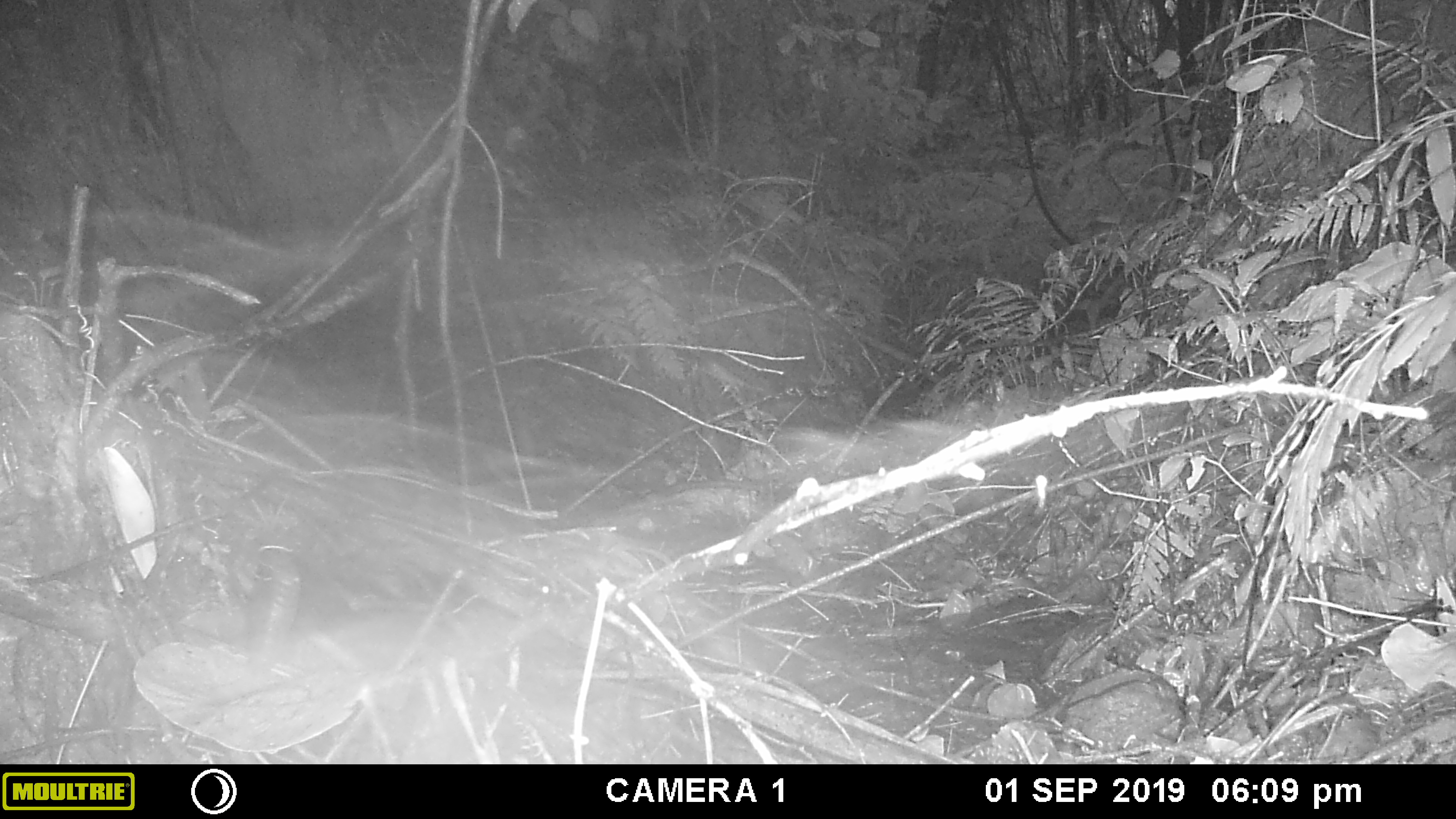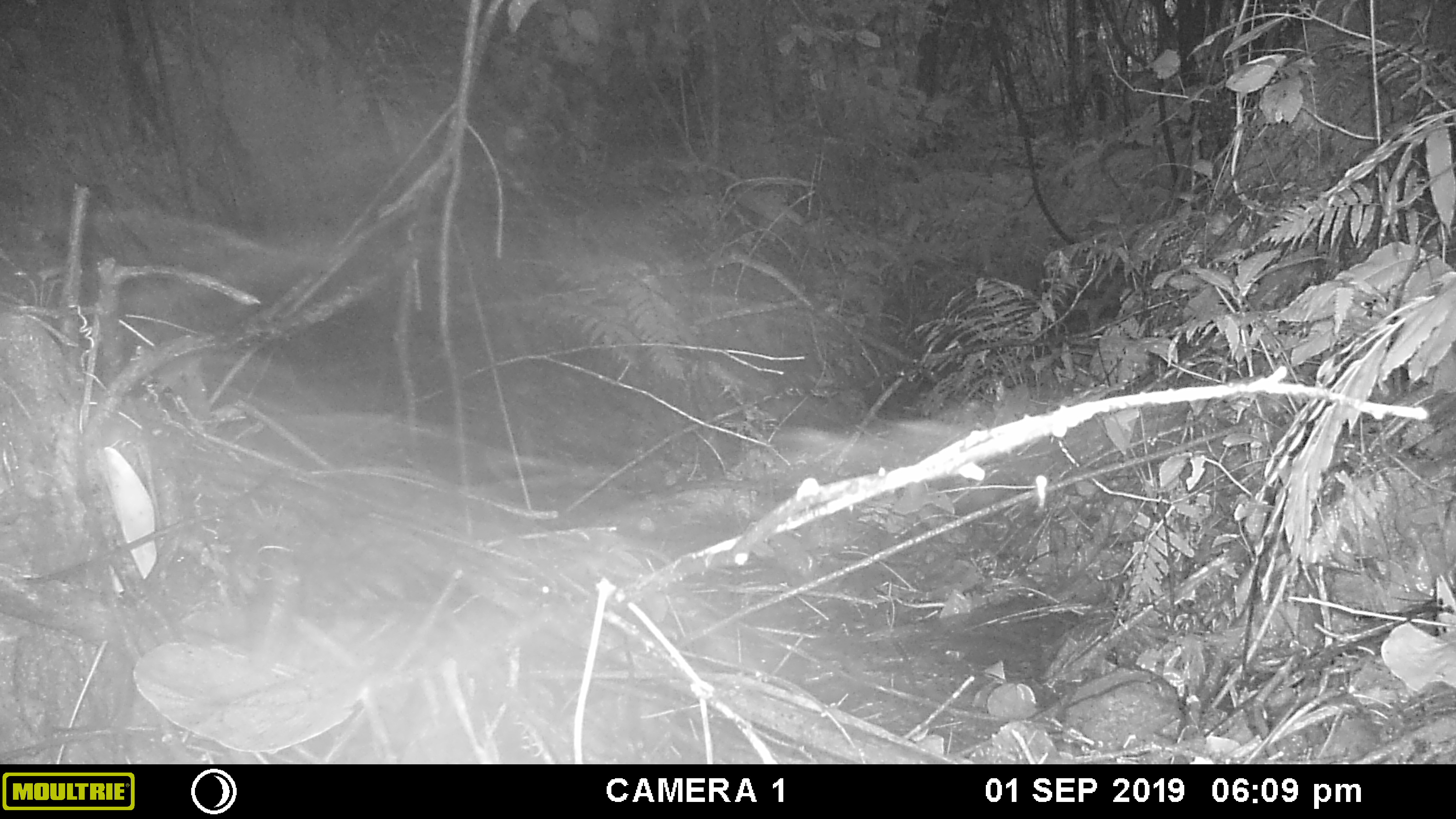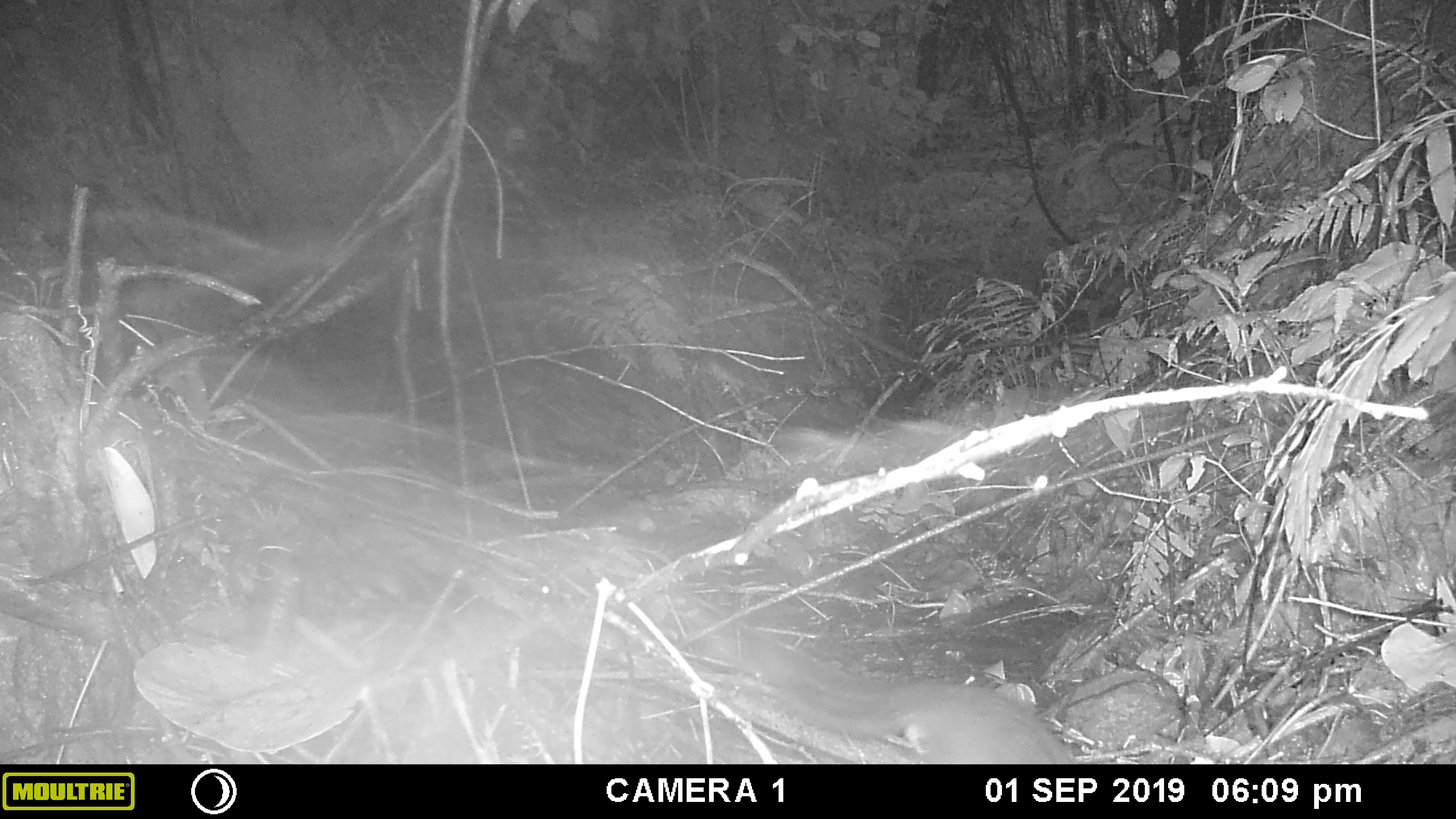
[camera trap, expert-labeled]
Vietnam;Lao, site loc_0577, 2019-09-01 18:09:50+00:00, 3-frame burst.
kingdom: Animalia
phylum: Chordata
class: Mammalia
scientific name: Mammalia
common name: mammal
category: unidentified small mammal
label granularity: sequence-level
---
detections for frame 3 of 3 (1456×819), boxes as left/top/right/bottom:
unidentified small mammal: 703/629/1077/764